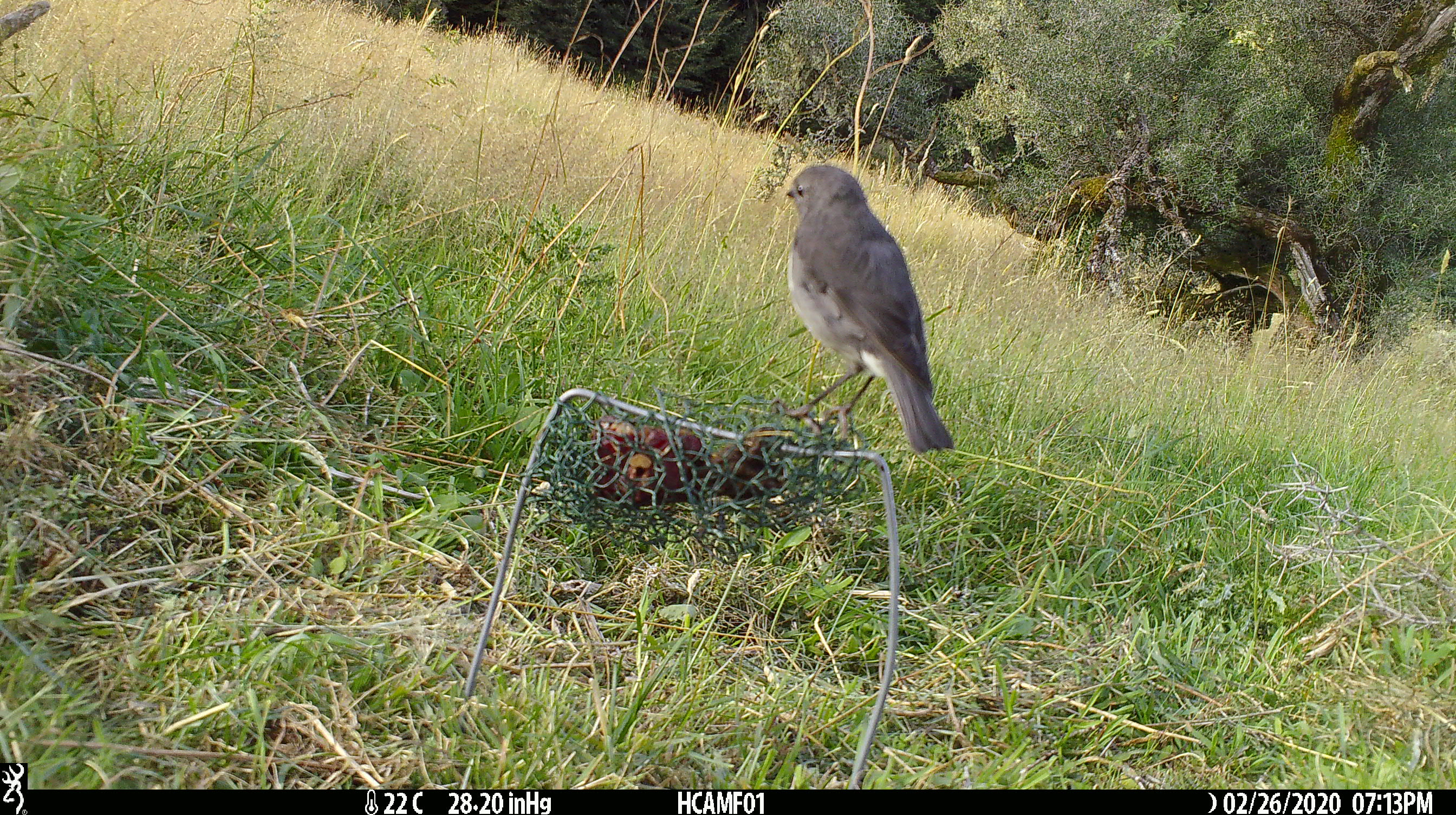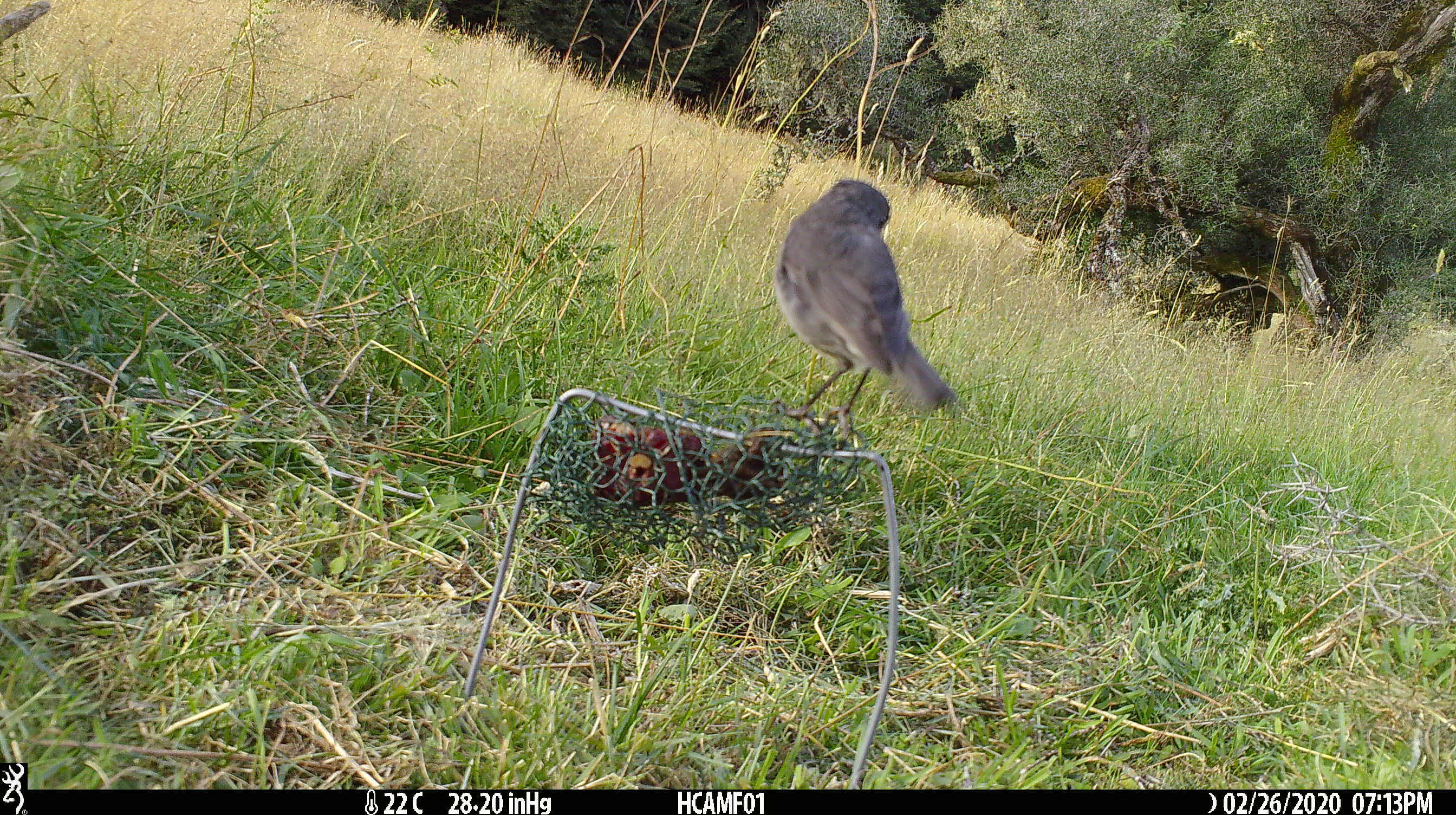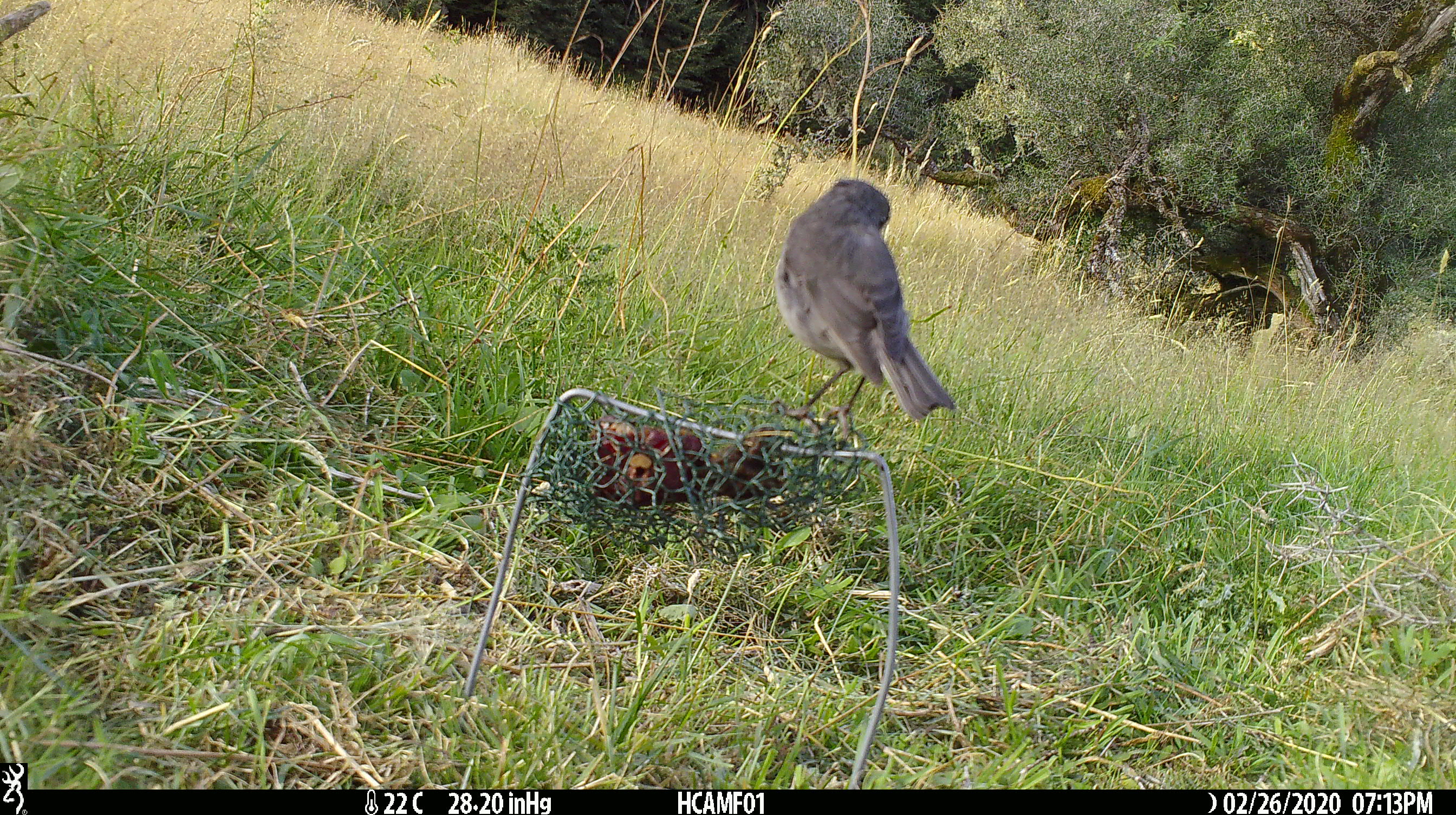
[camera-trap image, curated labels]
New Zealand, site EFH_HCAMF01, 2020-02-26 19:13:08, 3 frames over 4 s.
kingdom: Animalia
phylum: Chordata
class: Aves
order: Passeriformes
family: Petroicidae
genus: Petroica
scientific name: Petroica australis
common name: new zealand robin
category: robin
Robin (new zealand robin) (Petroica australis).